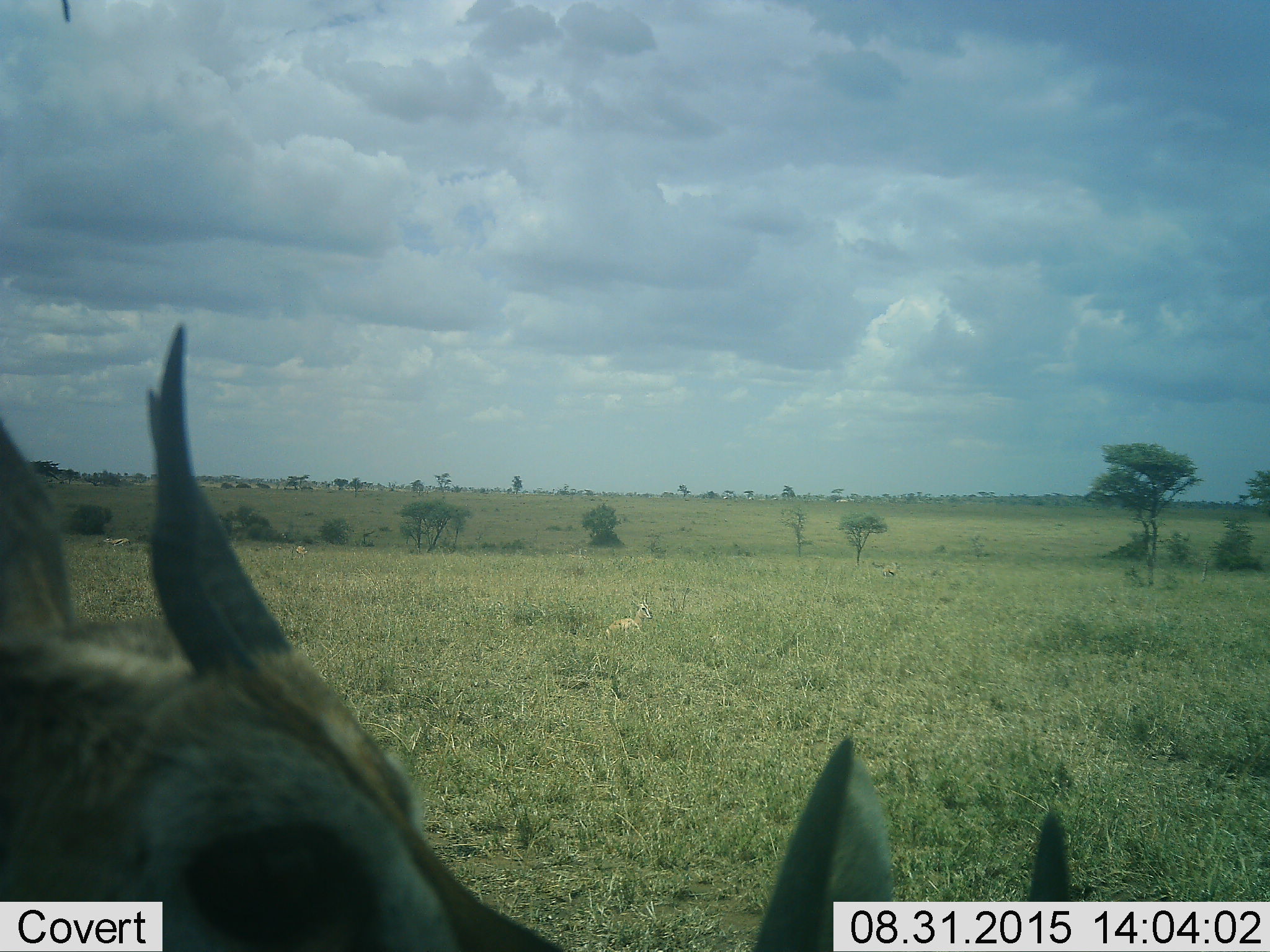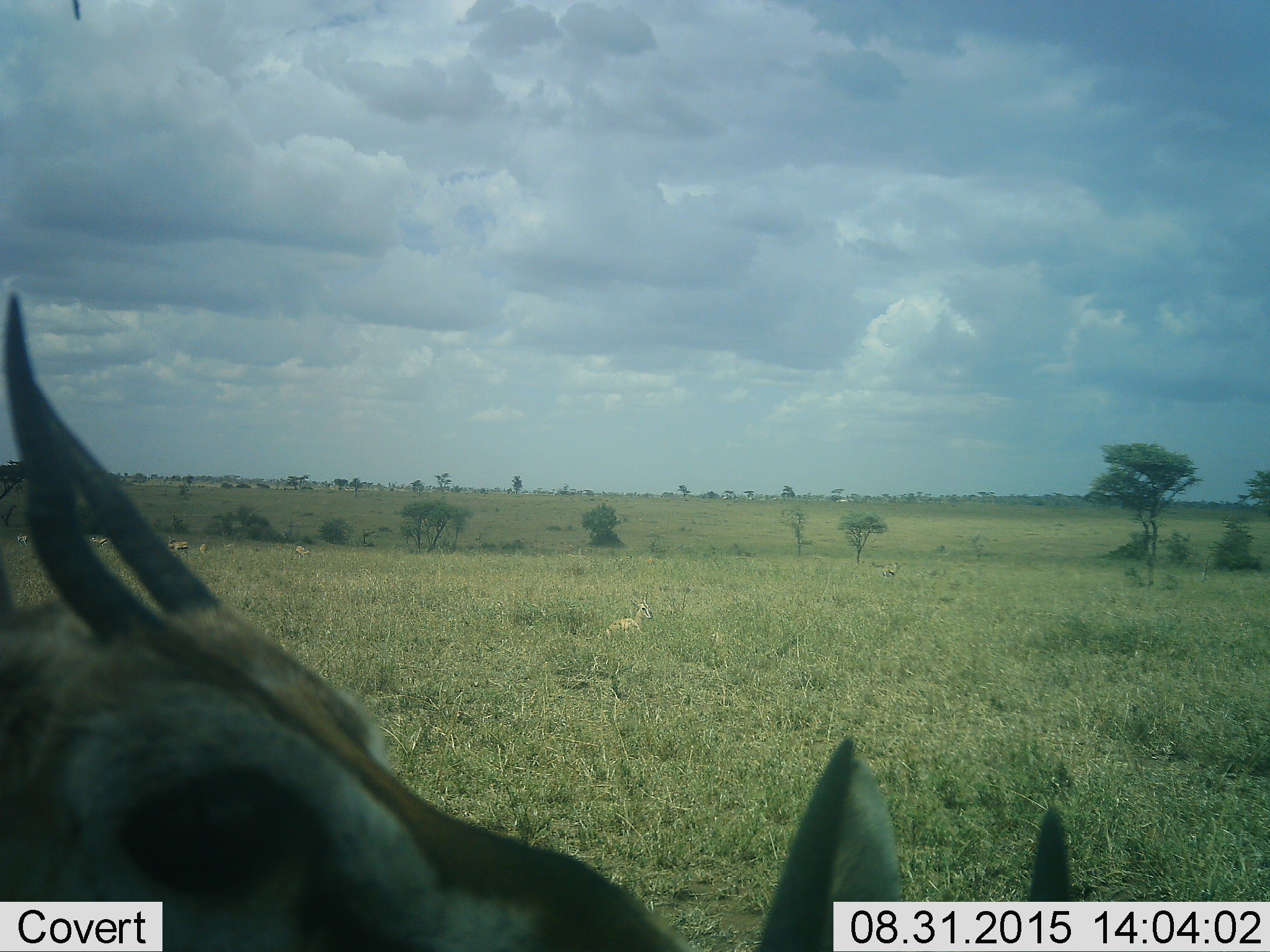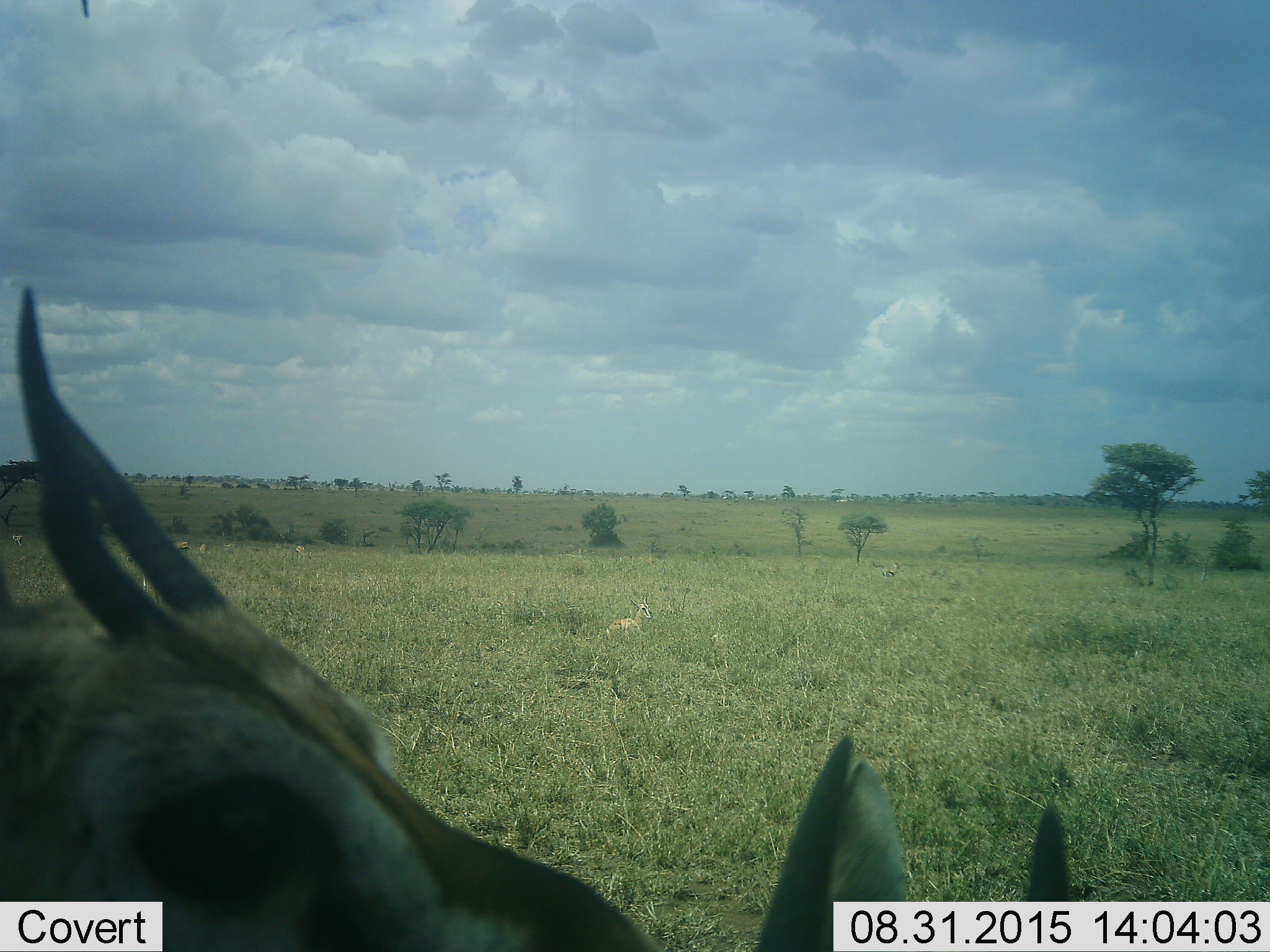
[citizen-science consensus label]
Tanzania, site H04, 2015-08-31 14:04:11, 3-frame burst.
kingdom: Animalia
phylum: Chordata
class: Mammalia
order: Artiodactyla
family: Bovidae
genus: Eudorcas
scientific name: Eudorcas thomsonii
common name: thomson's gazelle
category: gazellethomsons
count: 6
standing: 83%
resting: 50%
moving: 17%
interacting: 33%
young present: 0%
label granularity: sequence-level